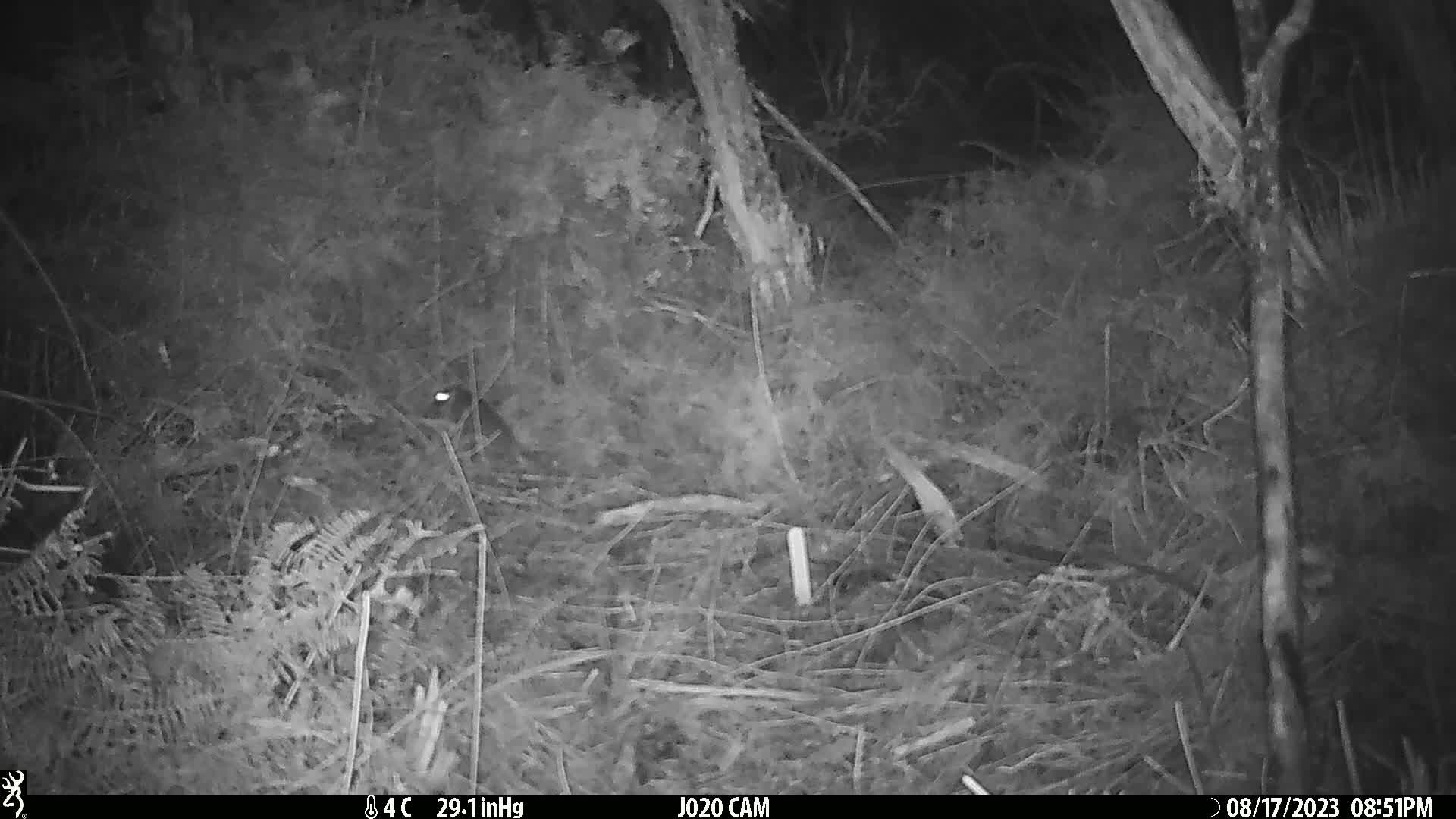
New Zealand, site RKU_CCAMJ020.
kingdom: Animalia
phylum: Chordata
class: Mammalia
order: Rodentia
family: Muridae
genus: Rattus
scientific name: Rattus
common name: rat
Rat (Rattus).